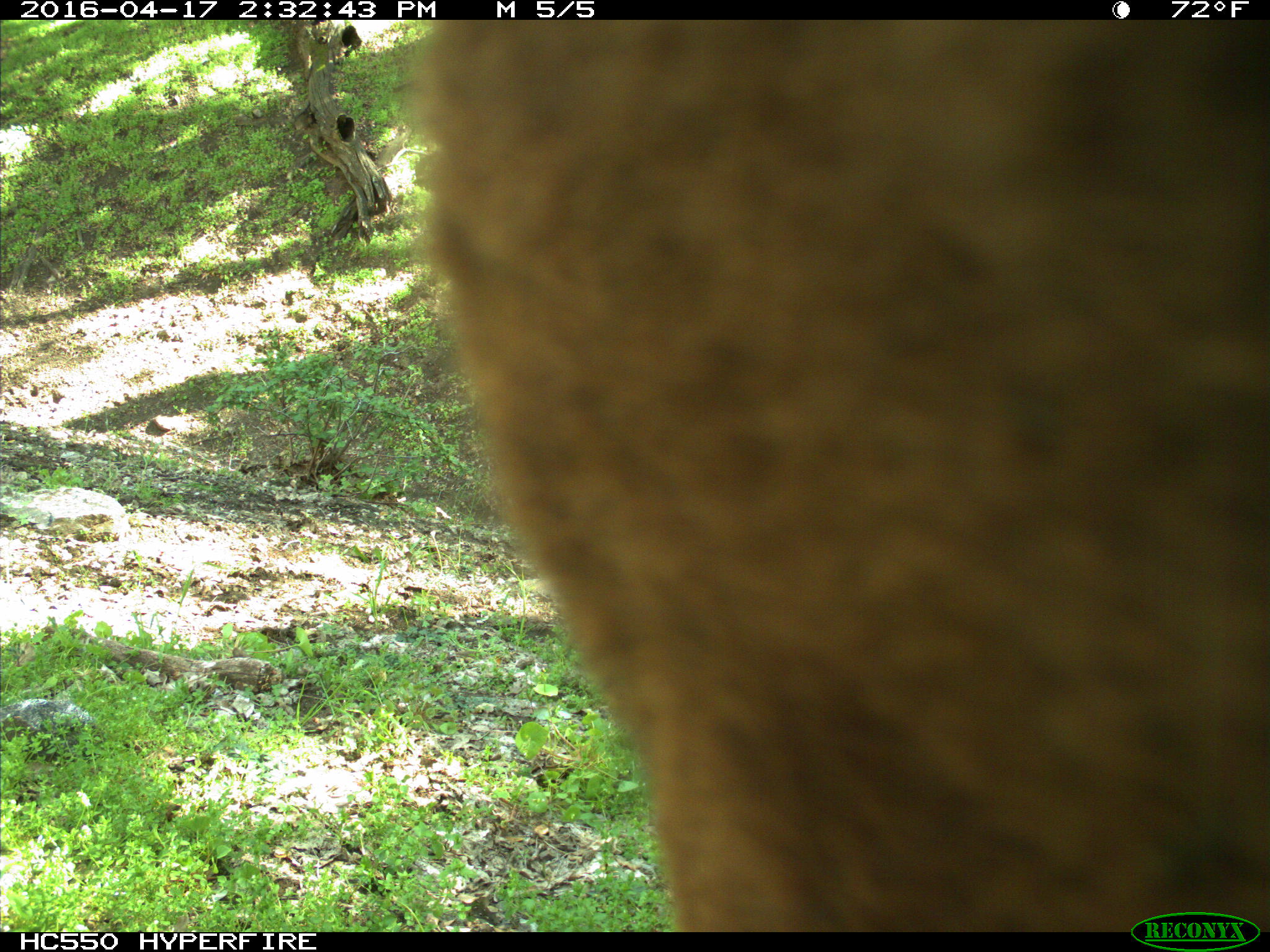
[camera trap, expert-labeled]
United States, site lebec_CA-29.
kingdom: Animalia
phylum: Chordata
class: Mammalia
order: Artiodactyla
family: Bovidae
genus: Bos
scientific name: Bos taurus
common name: domestic cow